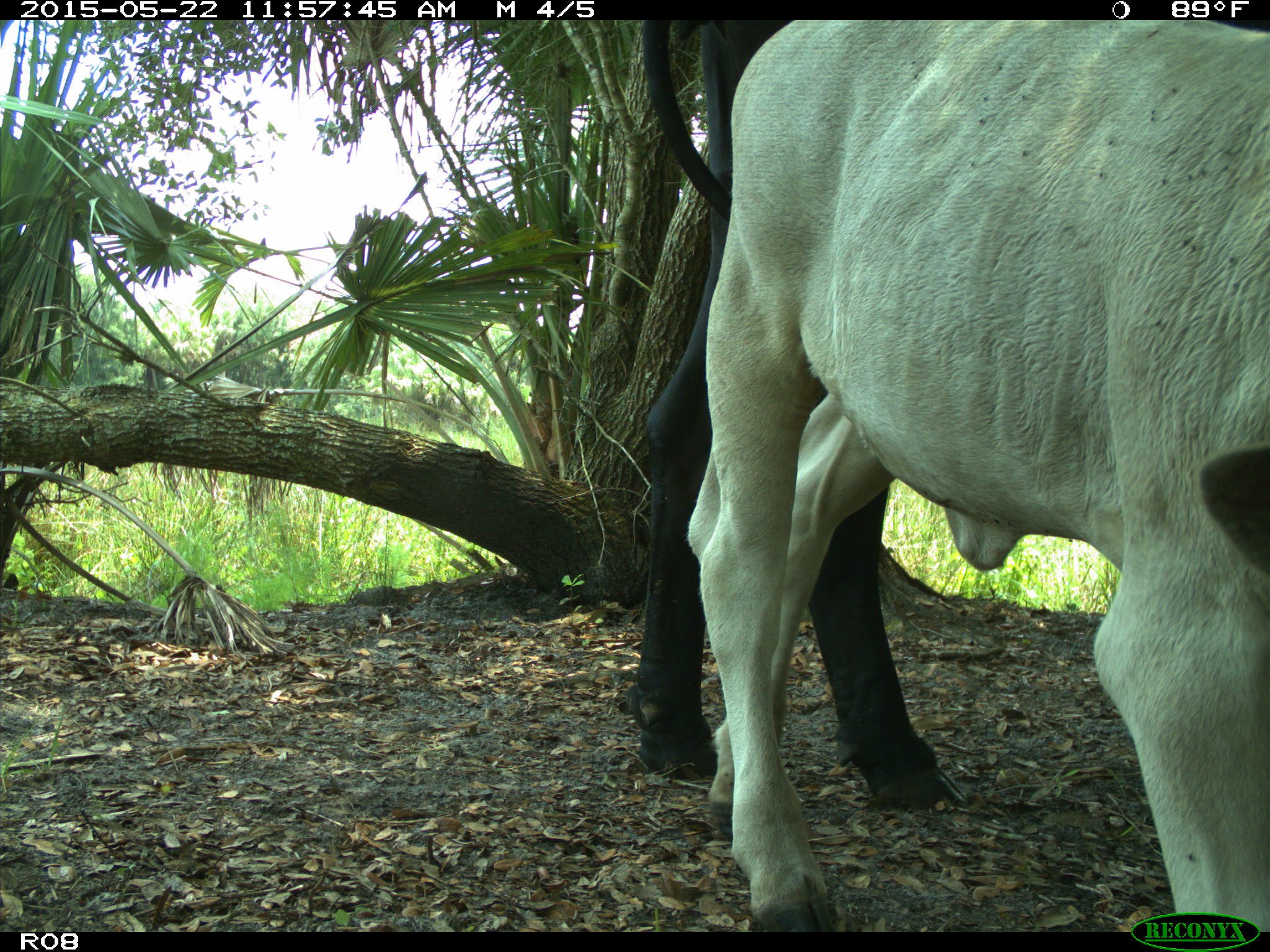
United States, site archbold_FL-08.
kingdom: Animalia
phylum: Chordata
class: Mammalia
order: Artiodactyla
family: Bovidae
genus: Bos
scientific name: Bos taurus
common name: domestic cow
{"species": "Bos taurus (domestic cow)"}